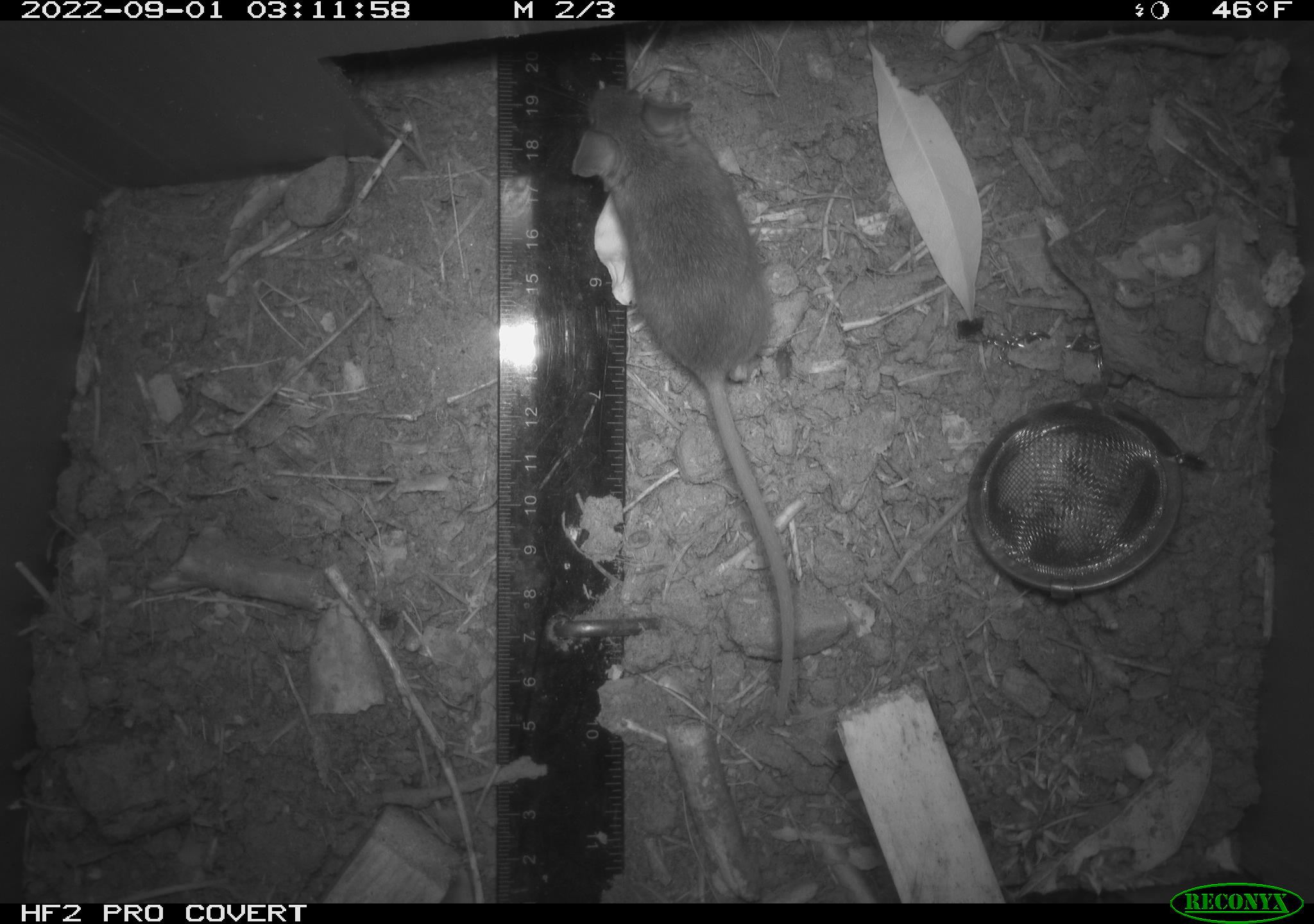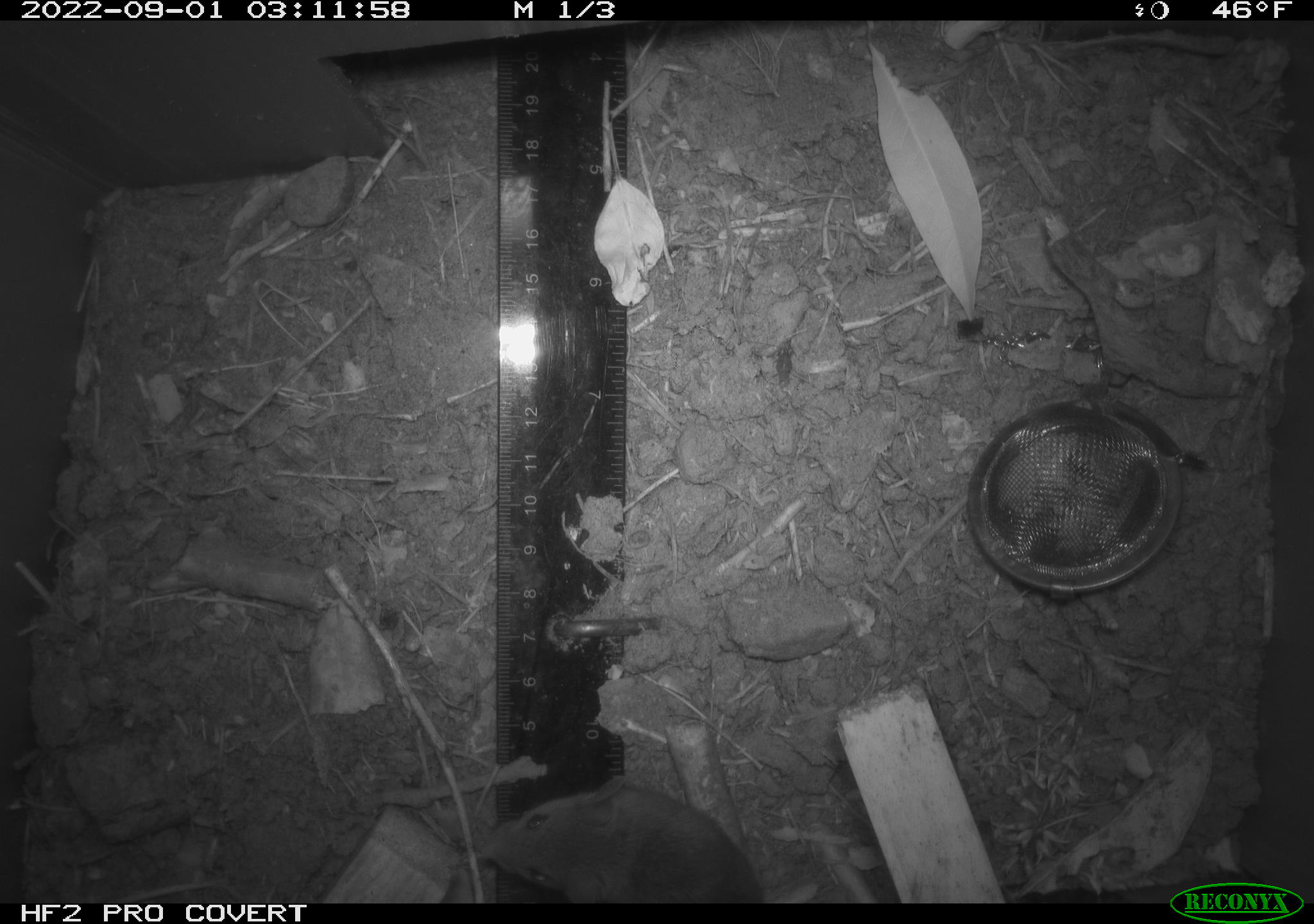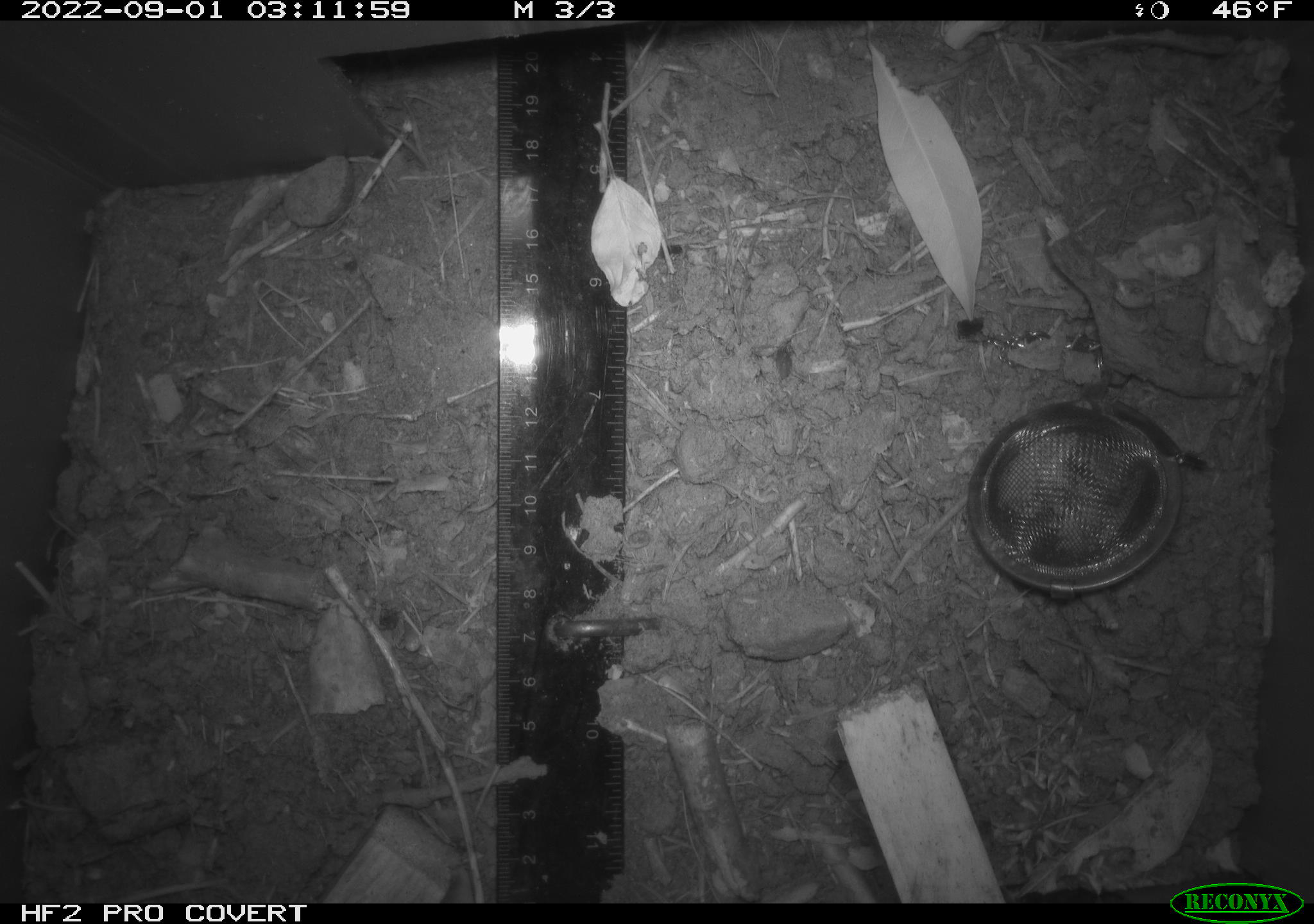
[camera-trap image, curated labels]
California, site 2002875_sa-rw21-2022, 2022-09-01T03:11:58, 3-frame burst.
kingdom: Animalia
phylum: Chordata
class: Mammalia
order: Rodentia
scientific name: Rodentia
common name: mouse species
Mouse species (Rodentia).